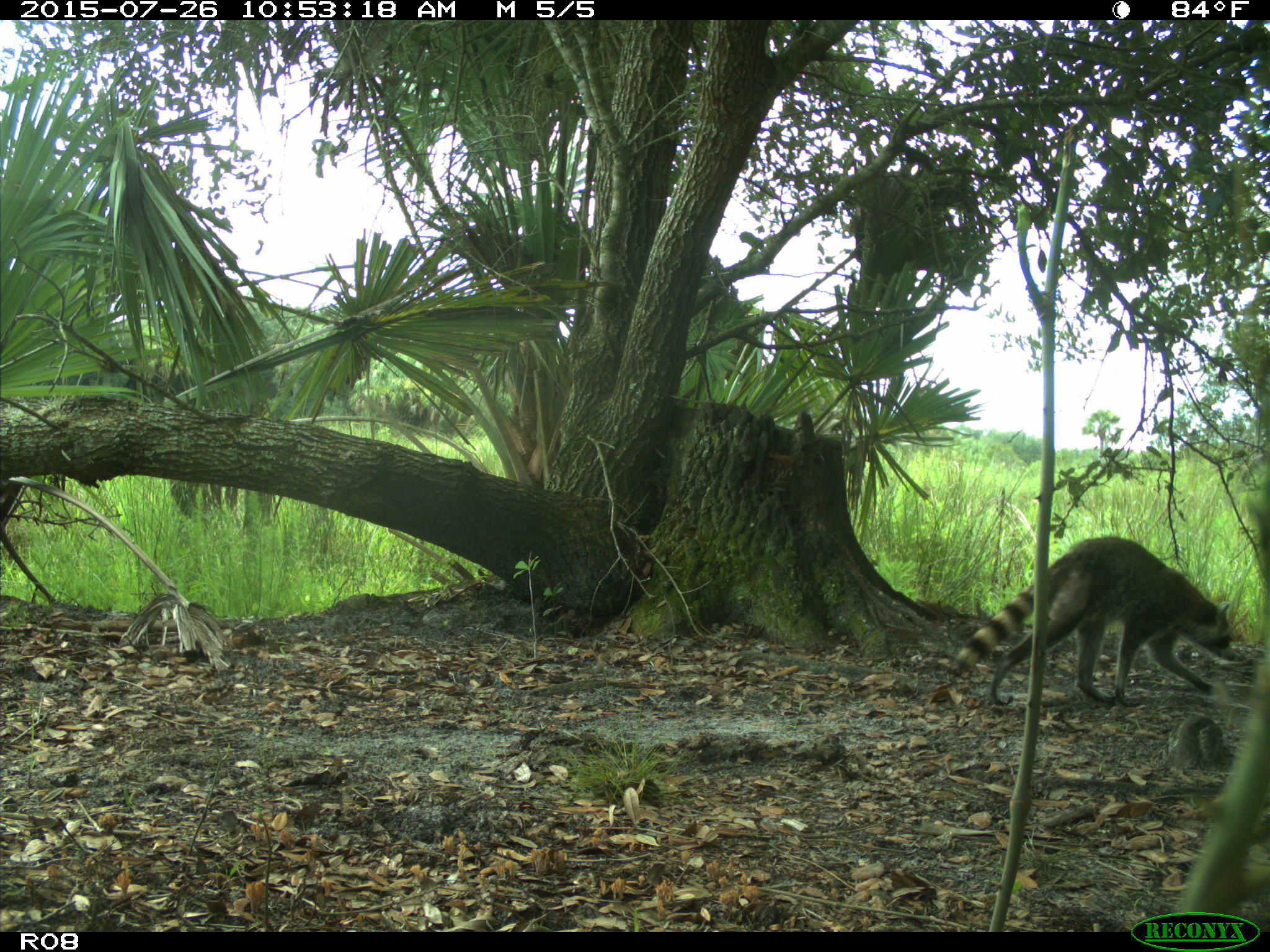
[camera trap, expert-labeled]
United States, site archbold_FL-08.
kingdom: Animalia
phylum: Chordata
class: Mammalia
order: Carnivora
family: Procyonidae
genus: Procyon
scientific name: Procyon lotor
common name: common raccoon